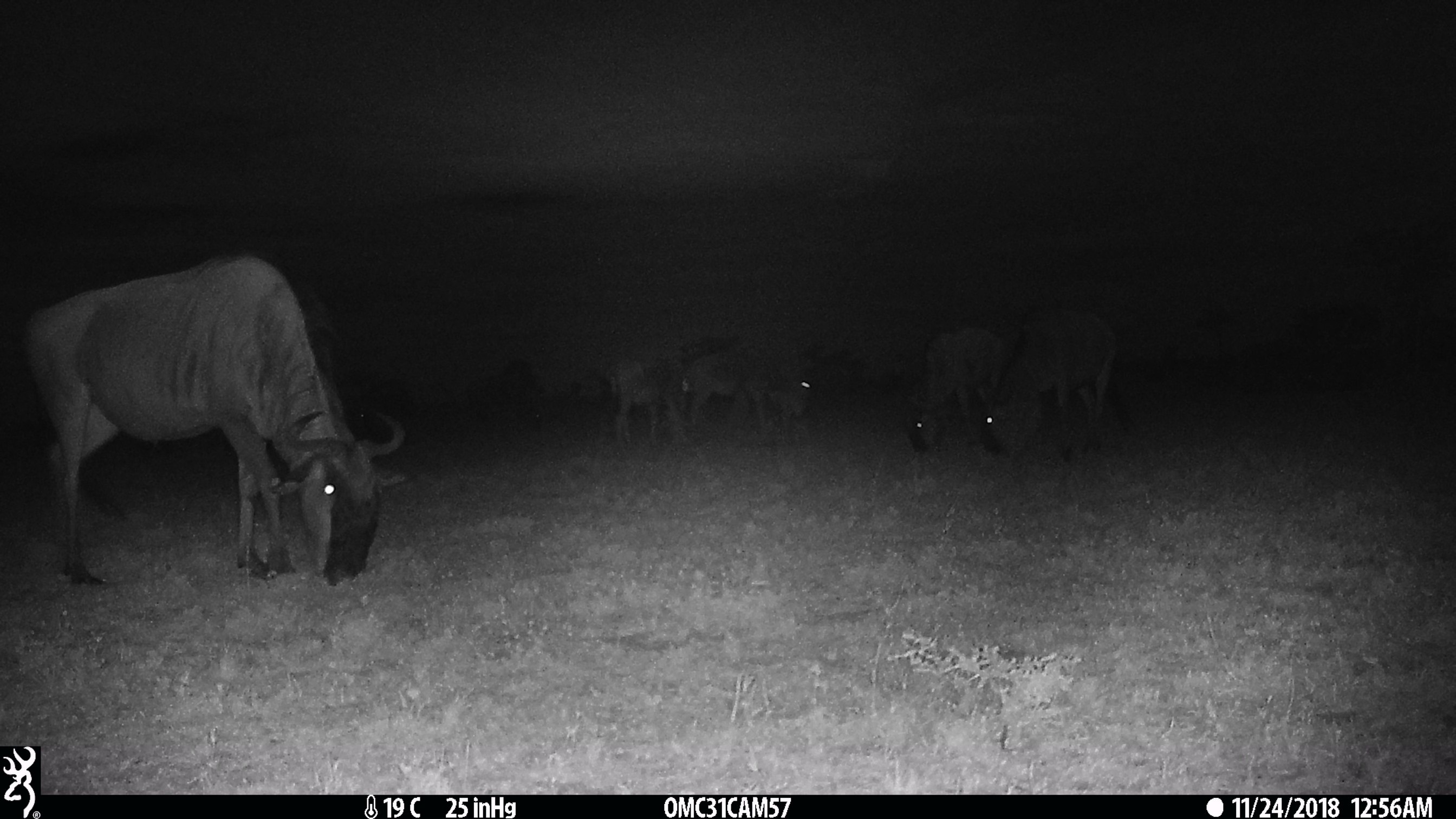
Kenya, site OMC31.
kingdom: Animalia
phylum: Chordata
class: Mammalia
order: Artiodactyla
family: Bovidae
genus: Connochaetes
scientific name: Connochaetes taurinus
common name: blue wildebeest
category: wildebeest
Wildebeest (blue wildebeest) (Connochaetes taurinus).